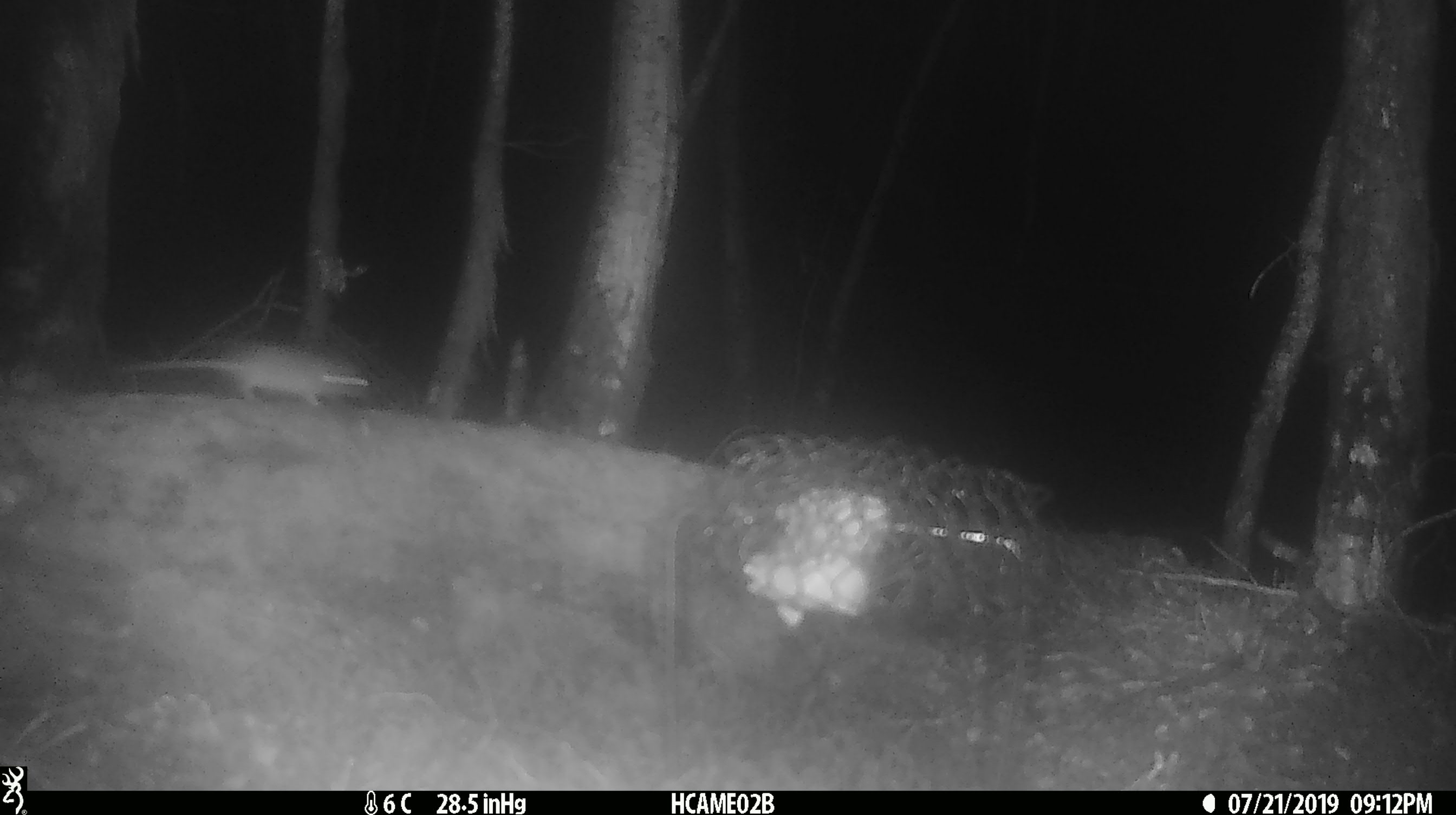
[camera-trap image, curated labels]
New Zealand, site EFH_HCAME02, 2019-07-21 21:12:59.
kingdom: Animalia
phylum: Chordata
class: Mammalia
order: Rodentia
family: Muridae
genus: Mus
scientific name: Mus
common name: mouse